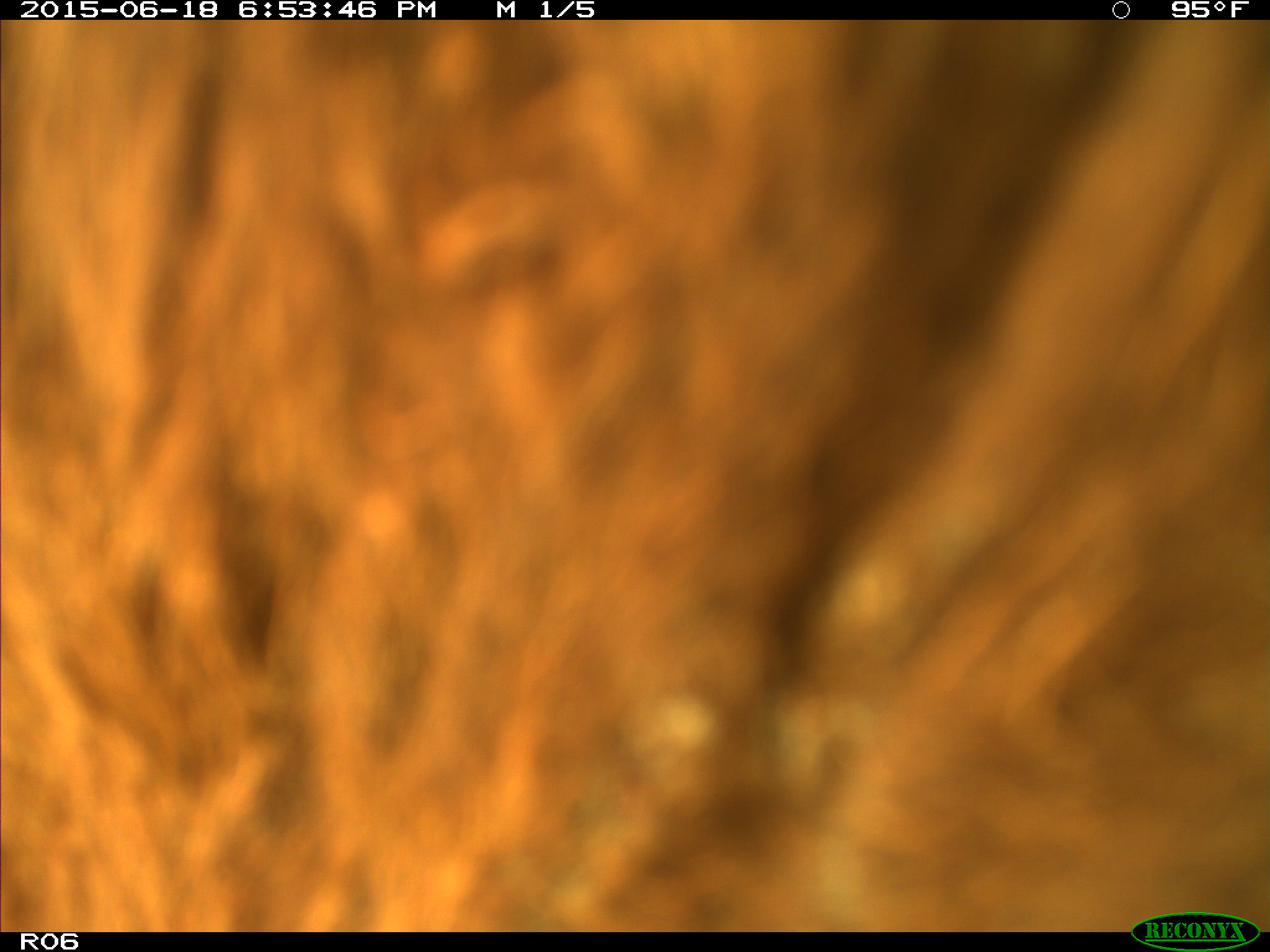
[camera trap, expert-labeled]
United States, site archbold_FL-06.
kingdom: Animalia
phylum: Chordata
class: Mammalia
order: Artiodactyla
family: Bovidae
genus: Bos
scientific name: Bos taurus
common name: domestic cow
Bos taurus (domestic cow).